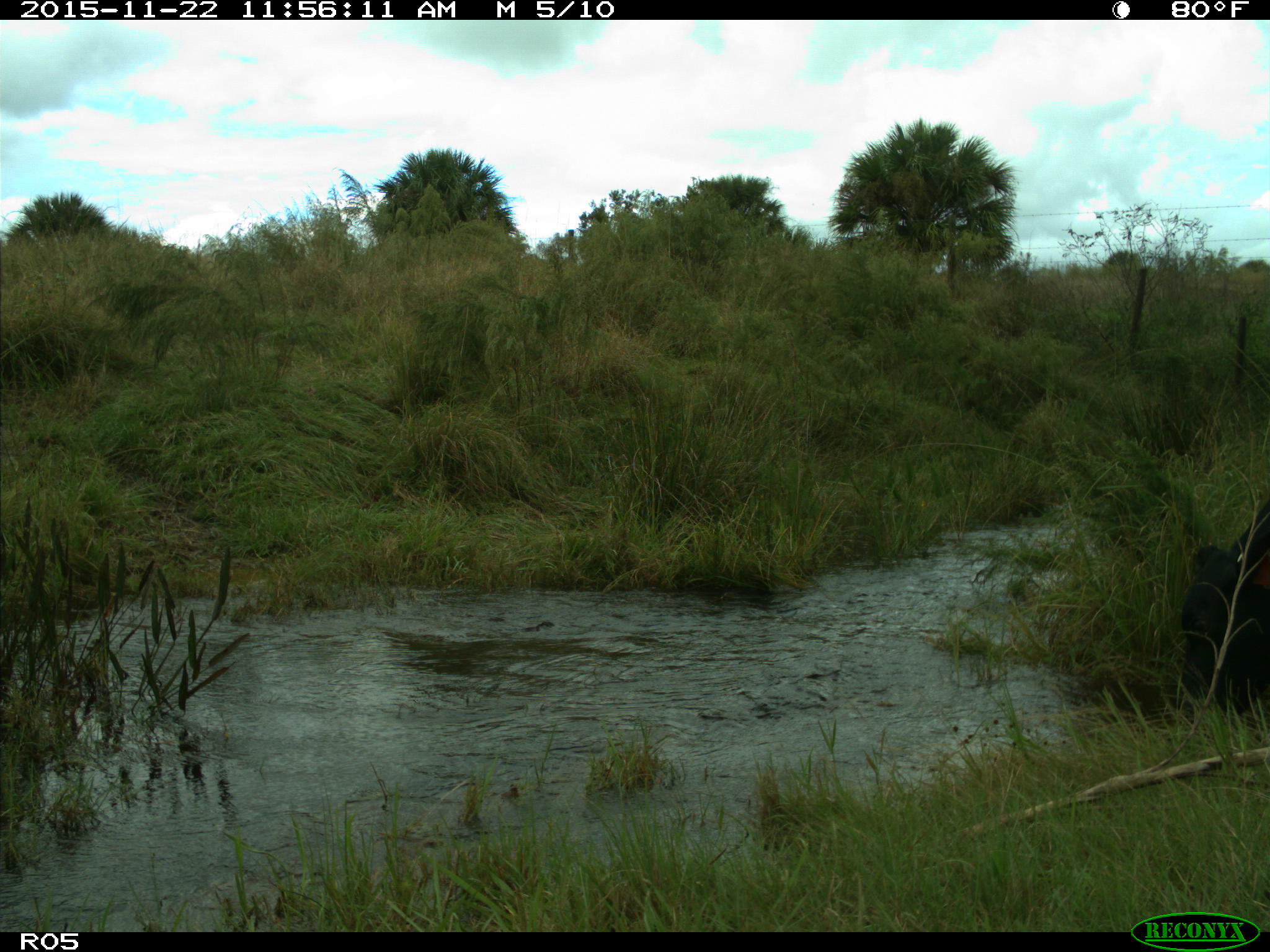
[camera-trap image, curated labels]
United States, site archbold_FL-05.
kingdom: Animalia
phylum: Chordata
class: Mammalia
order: Artiodactyla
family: Bovidae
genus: Bos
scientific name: Bos taurus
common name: domestic cow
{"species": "Bos taurus (domestic cow)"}